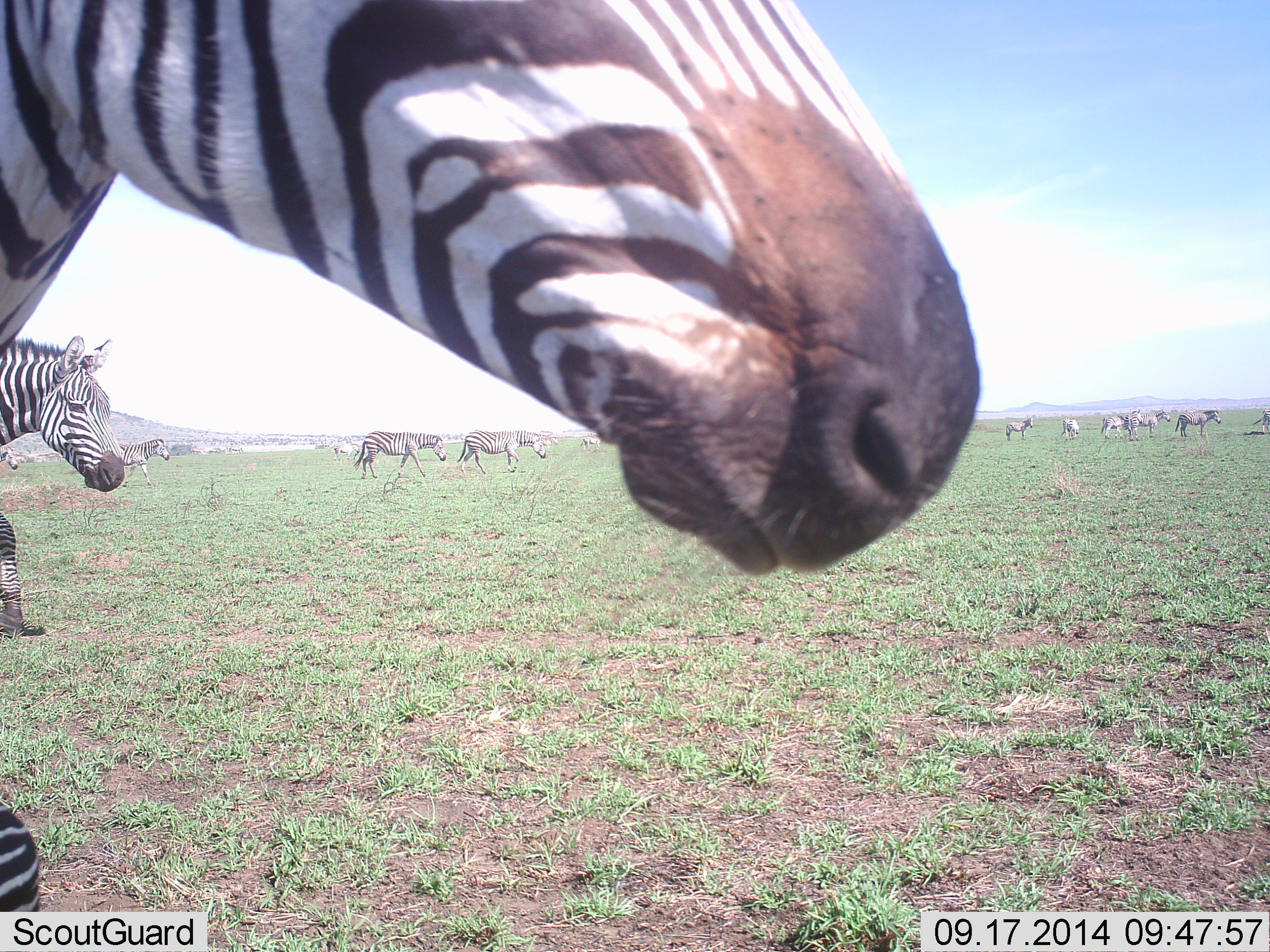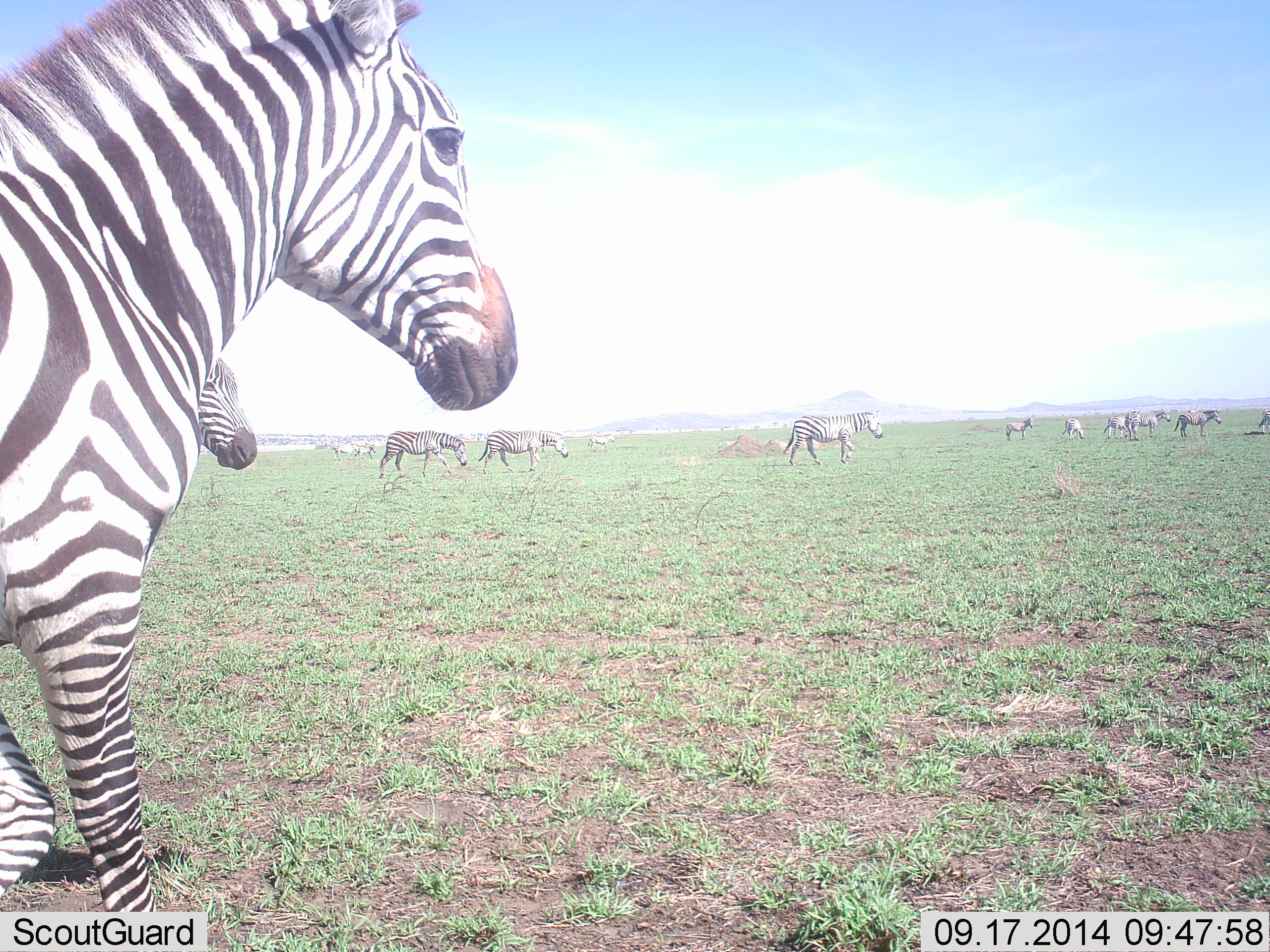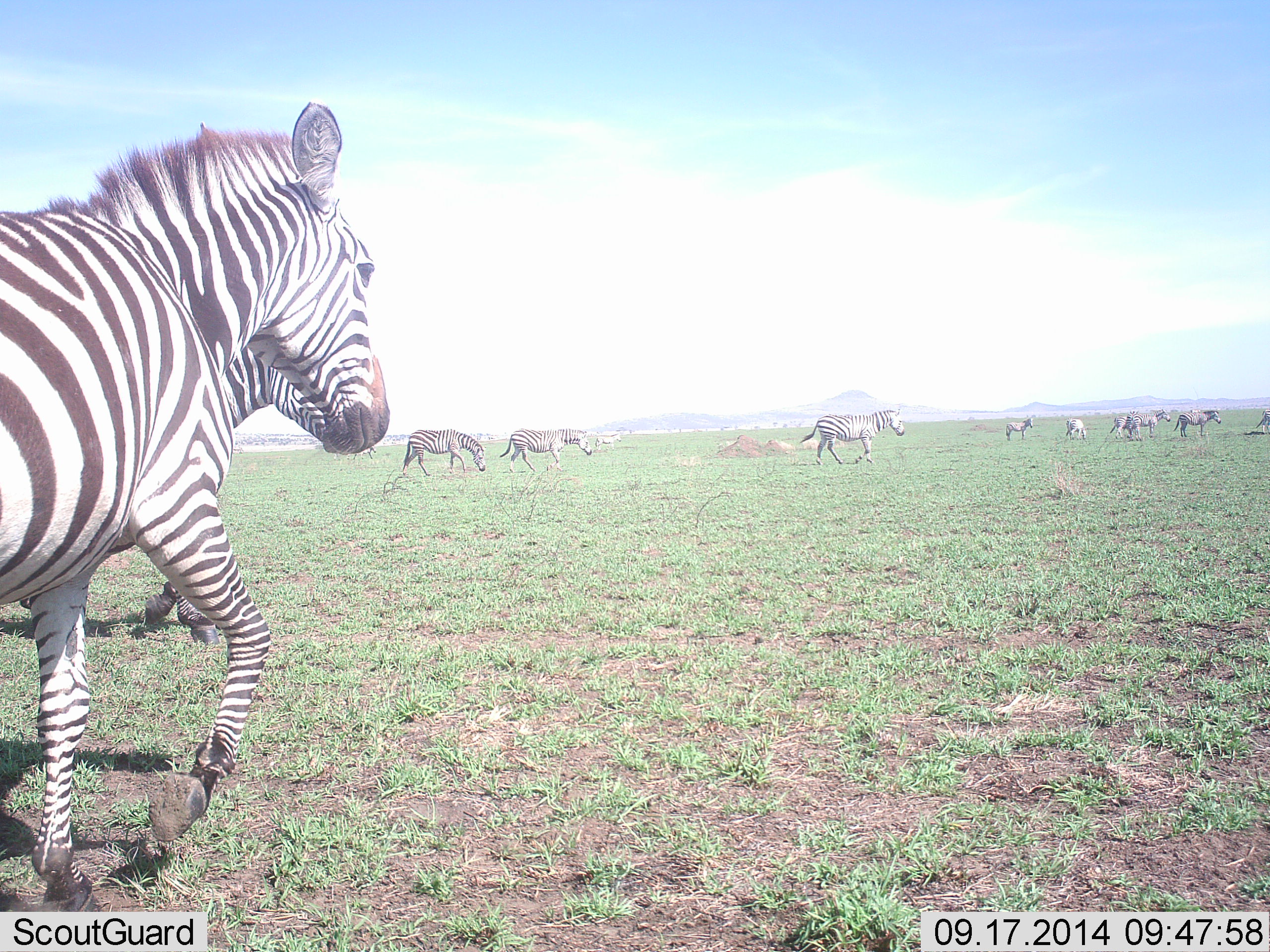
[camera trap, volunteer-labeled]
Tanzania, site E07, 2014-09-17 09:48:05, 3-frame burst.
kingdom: Animalia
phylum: Chordata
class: Mammalia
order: Perissodactyla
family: Equidae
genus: Equus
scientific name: Equus quagga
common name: plains zebra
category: zebra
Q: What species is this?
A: Zebra (plains zebra) (Equus quagga).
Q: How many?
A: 11-50.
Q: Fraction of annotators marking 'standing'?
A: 30%.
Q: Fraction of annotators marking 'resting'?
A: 0%.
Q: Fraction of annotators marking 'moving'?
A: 100%.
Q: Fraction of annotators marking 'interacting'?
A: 0%.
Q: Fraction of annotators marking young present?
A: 0%.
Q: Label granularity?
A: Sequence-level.